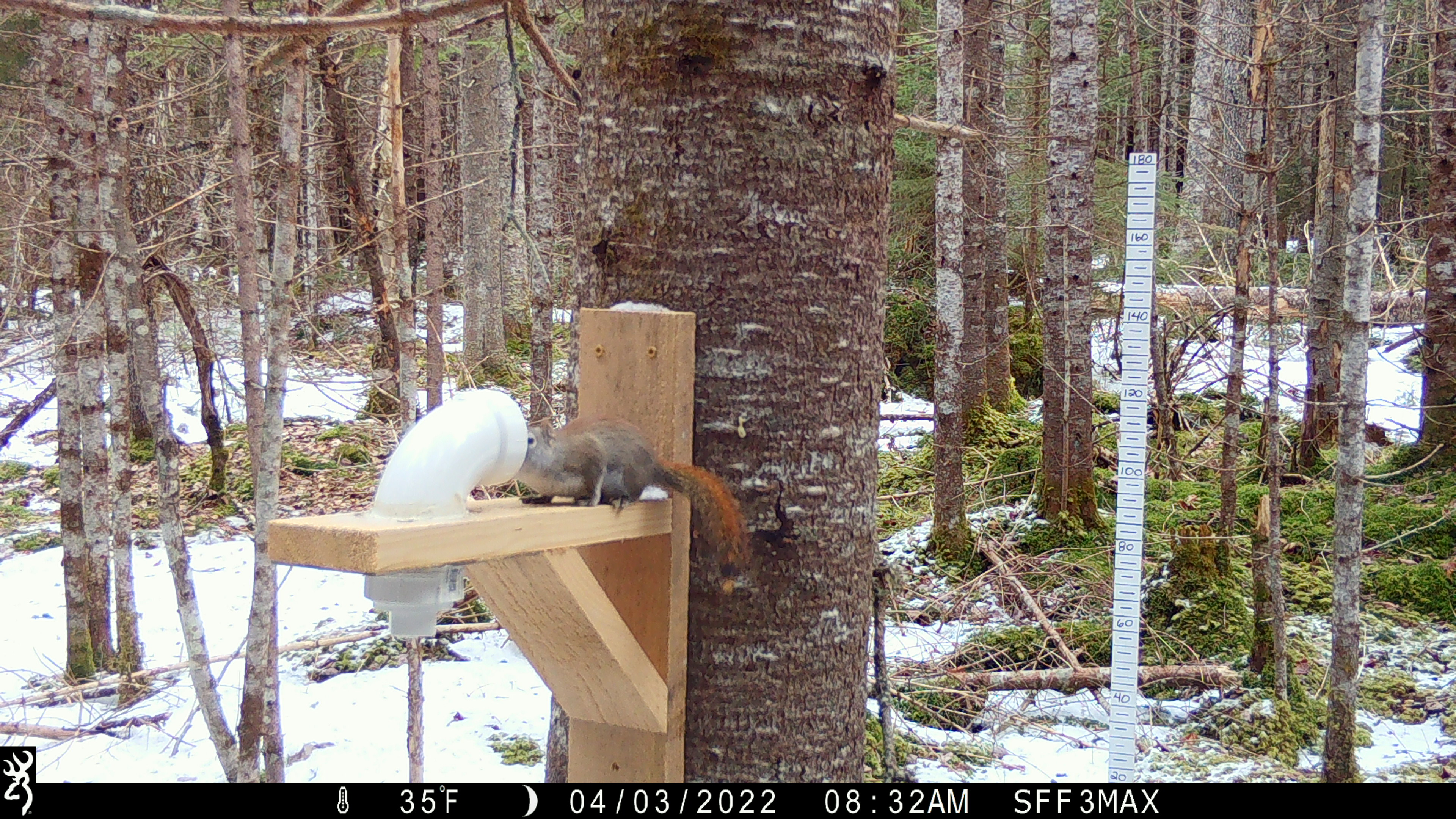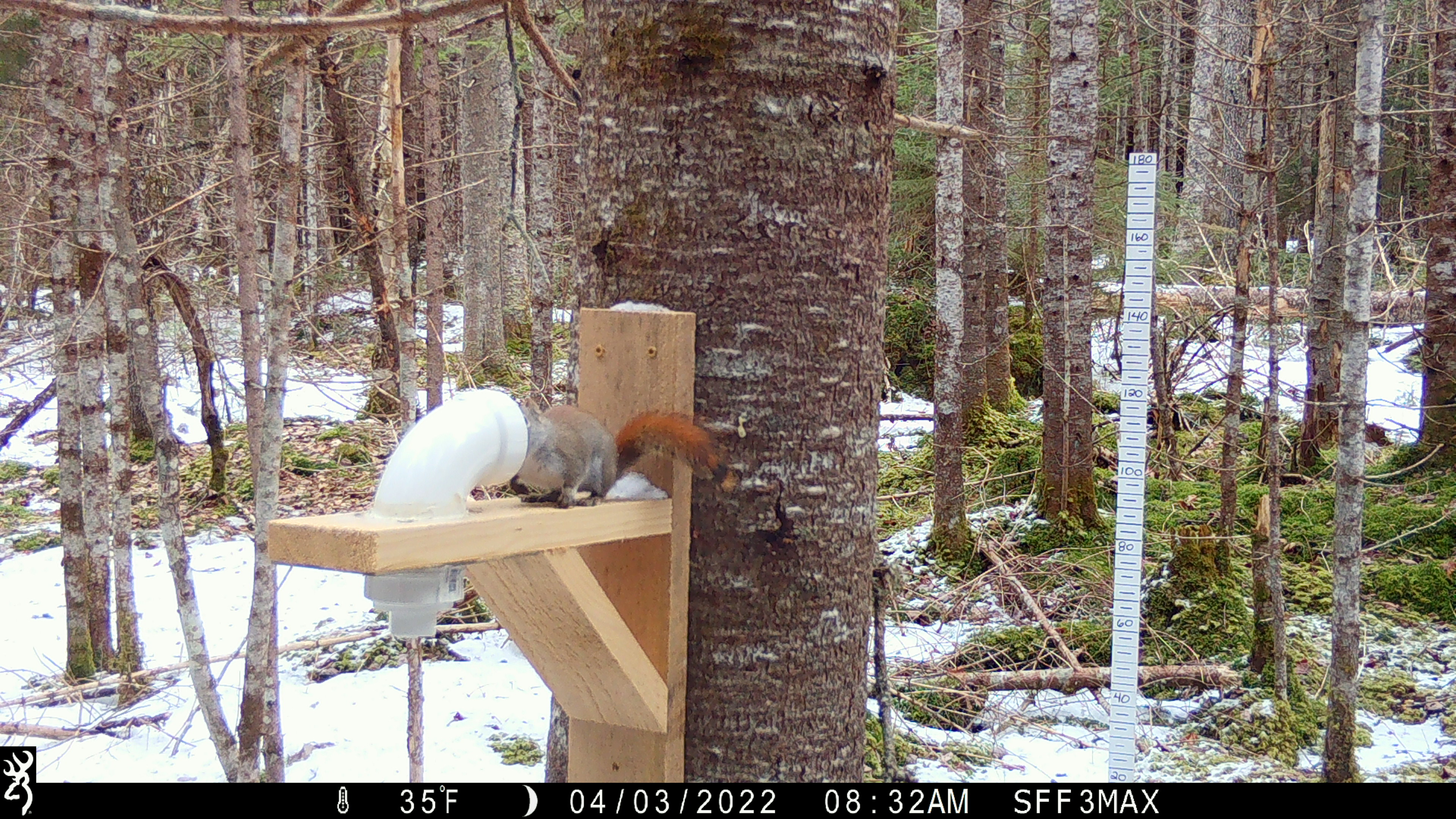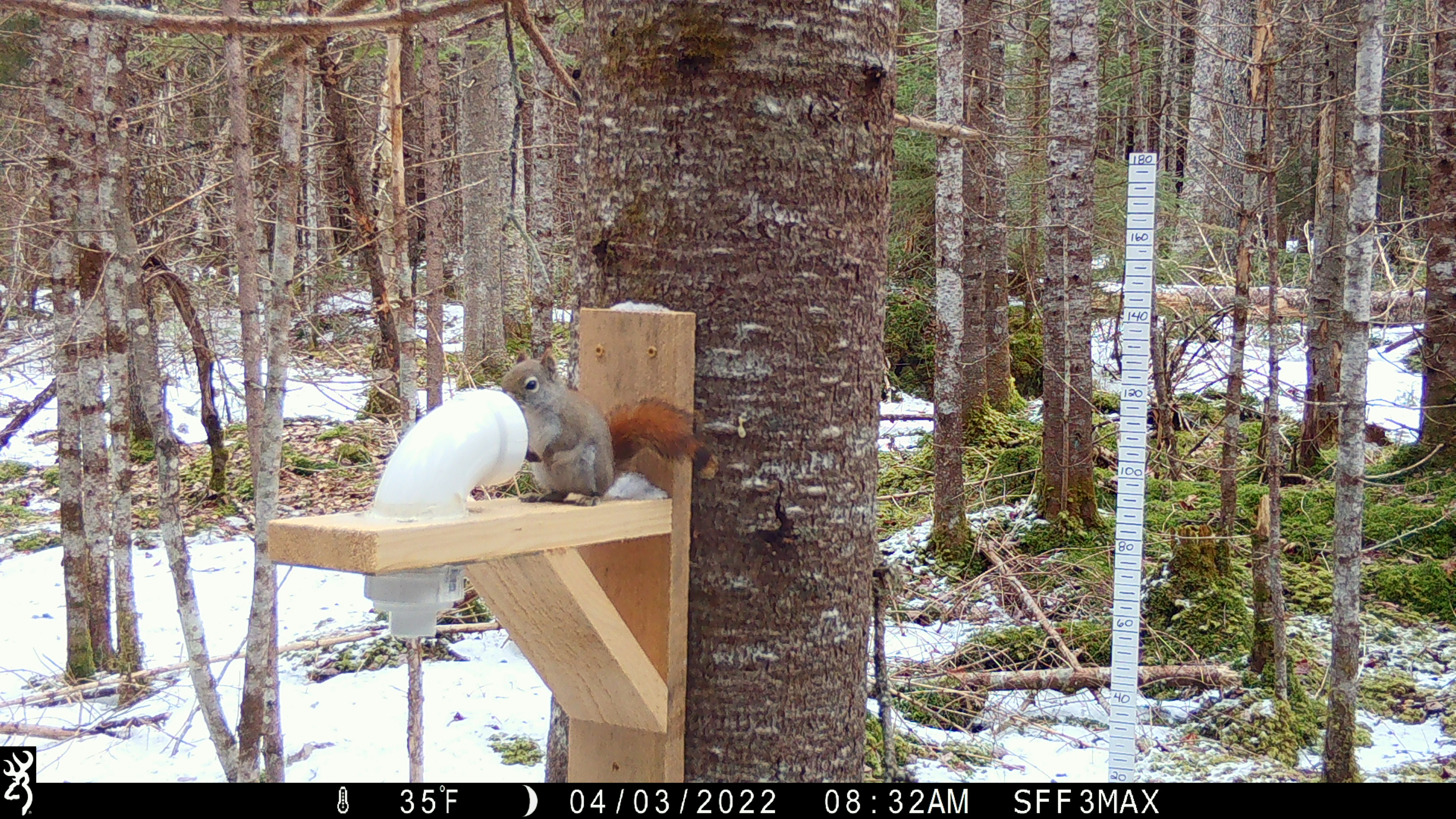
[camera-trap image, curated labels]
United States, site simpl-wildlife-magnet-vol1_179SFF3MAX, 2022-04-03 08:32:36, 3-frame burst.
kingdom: Animalia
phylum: Chordata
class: Mammalia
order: Rodentia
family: Sciuridae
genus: Tamiasciurus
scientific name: Tamiasciurus hudsonicus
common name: red squirrel